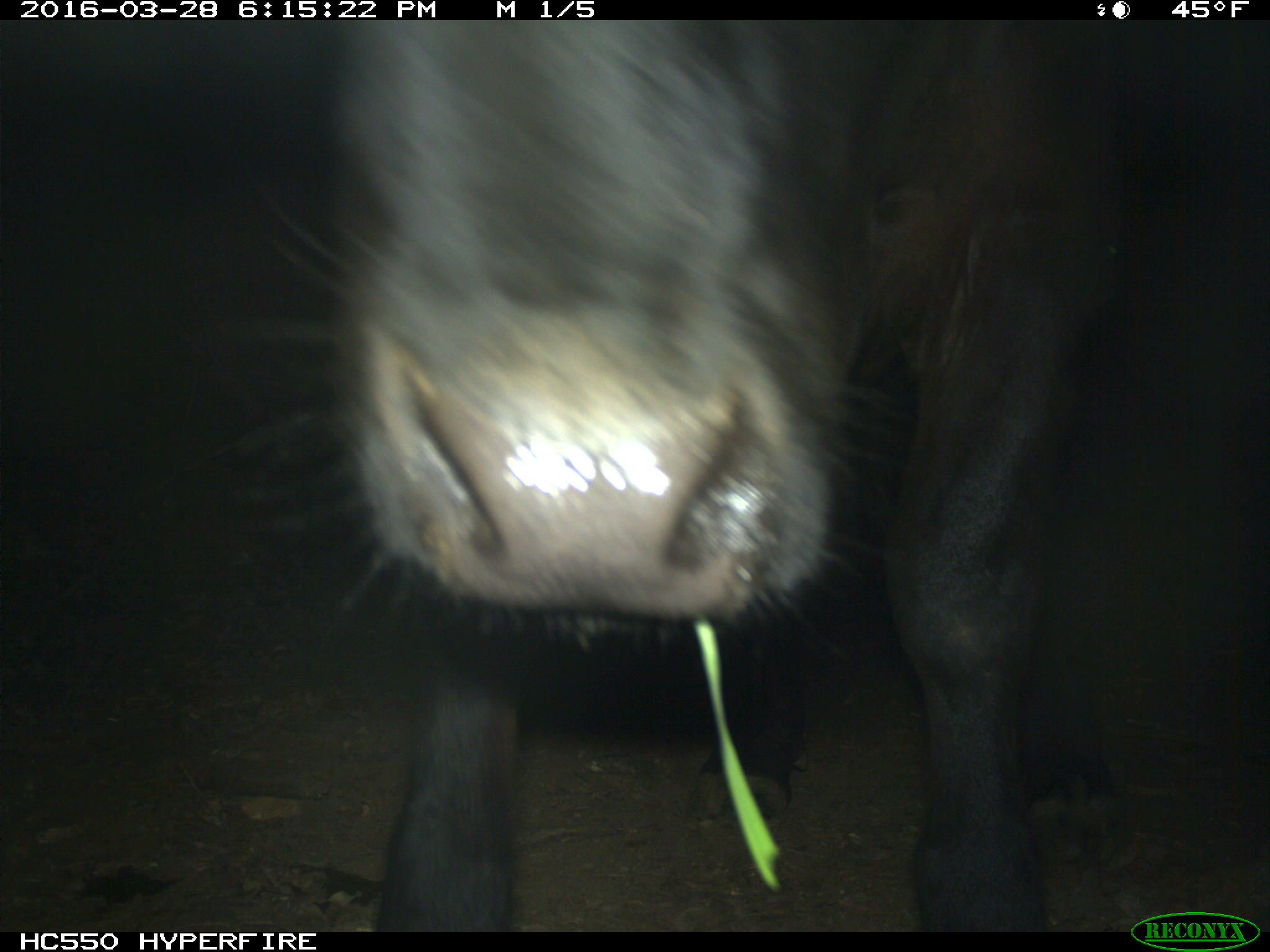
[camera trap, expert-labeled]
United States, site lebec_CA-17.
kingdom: Animalia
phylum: Chordata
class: Mammalia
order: Artiodactyla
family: Bovidae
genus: Bos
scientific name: Bos taurus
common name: domestic cow